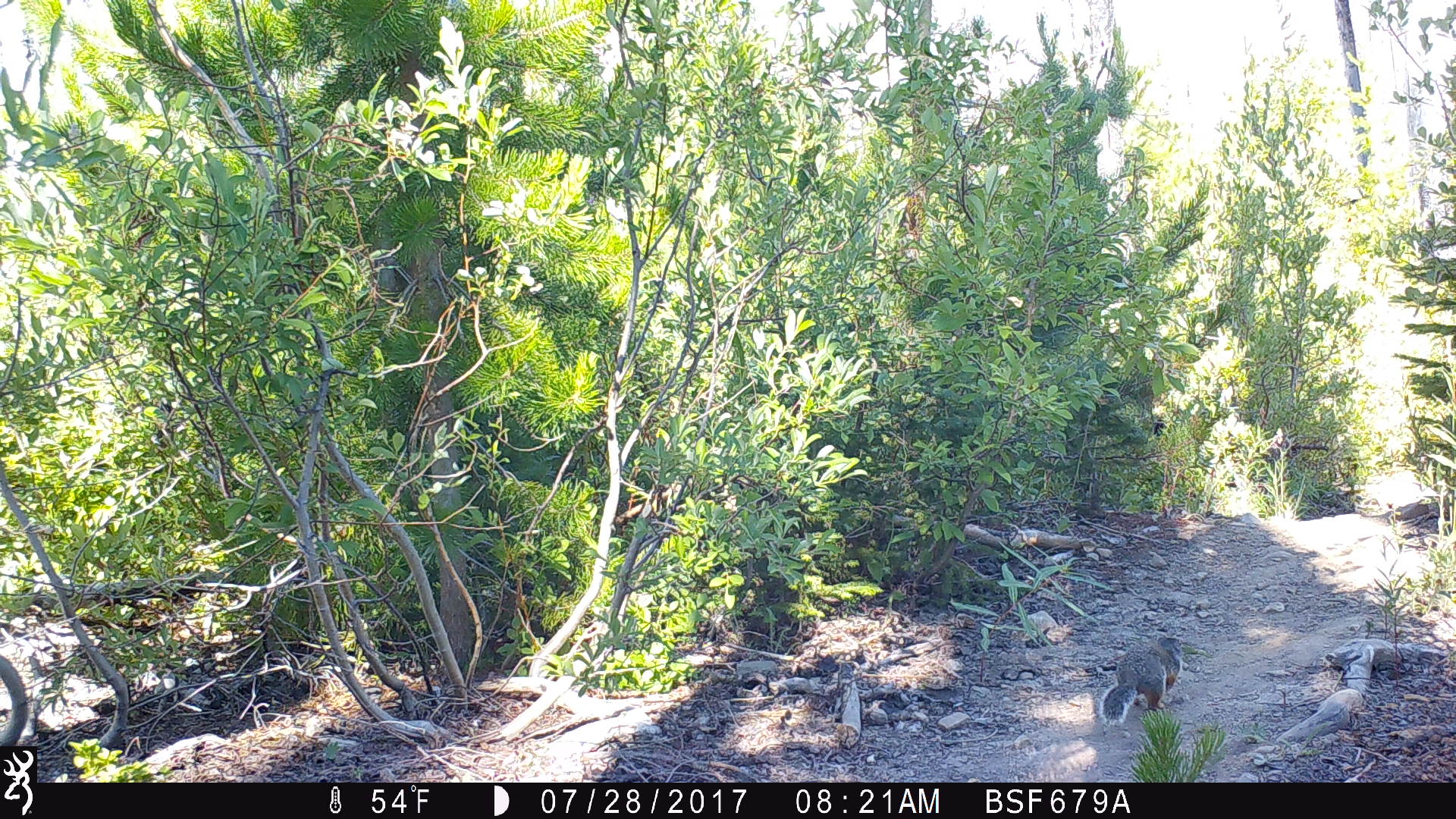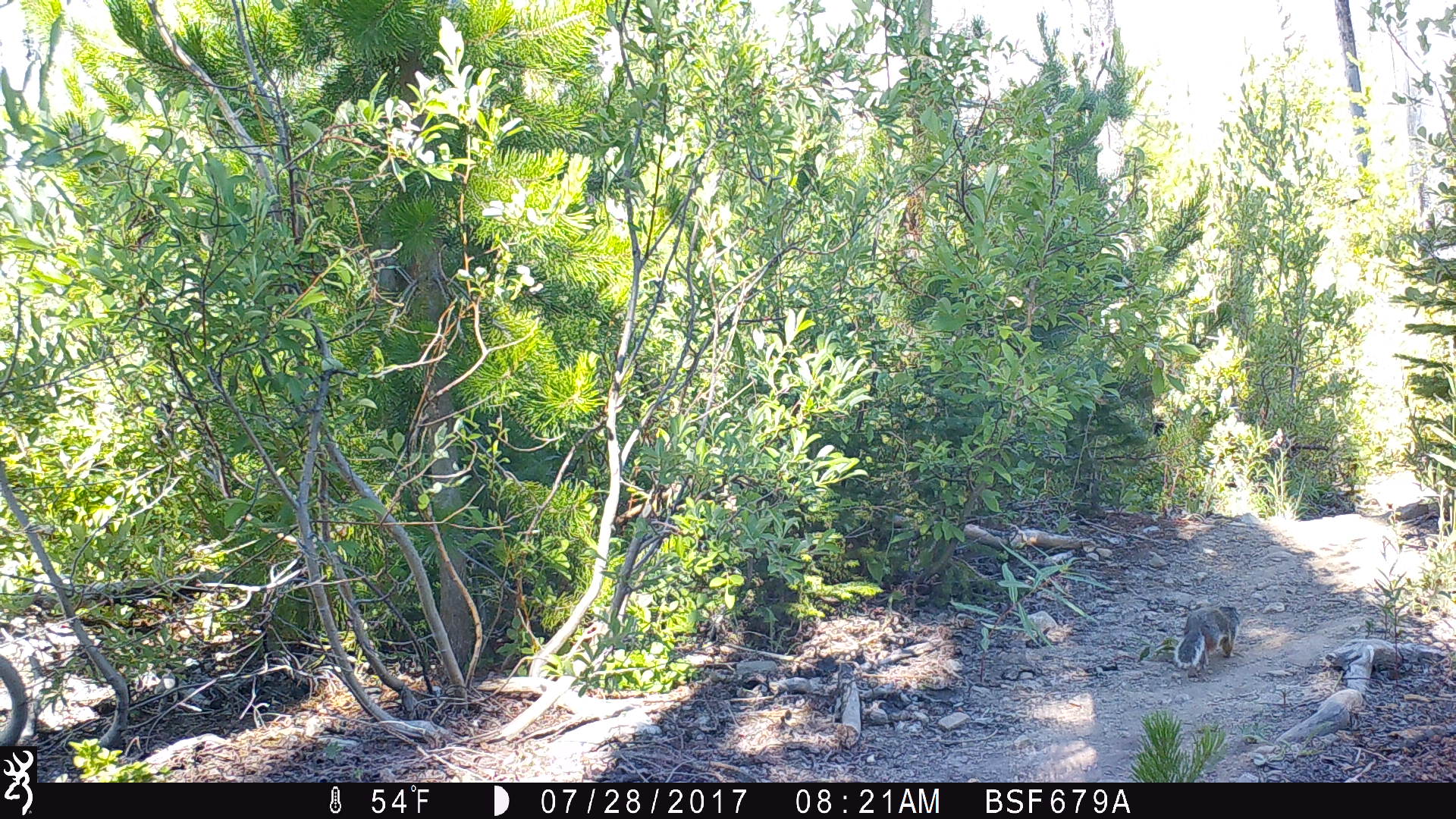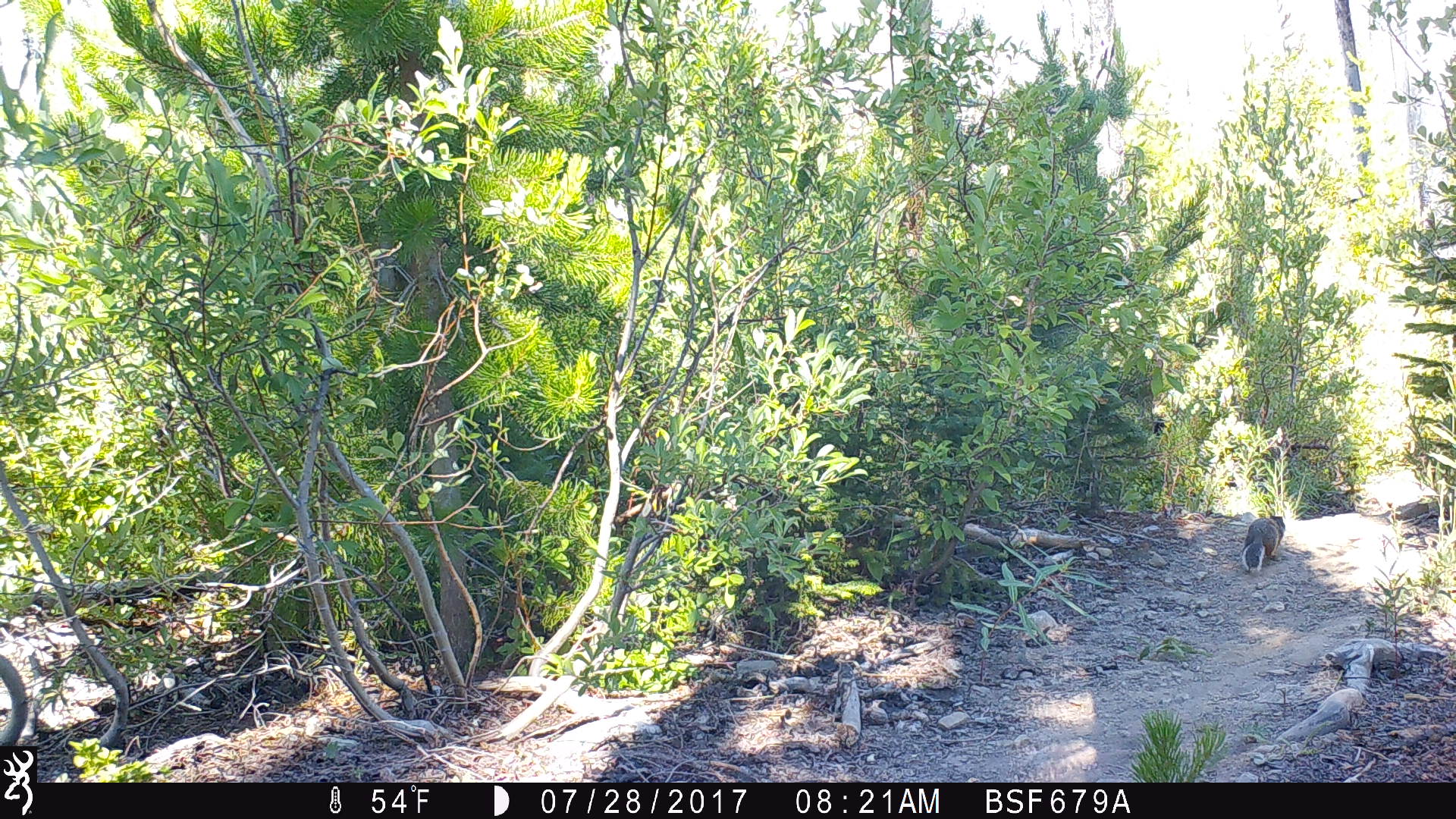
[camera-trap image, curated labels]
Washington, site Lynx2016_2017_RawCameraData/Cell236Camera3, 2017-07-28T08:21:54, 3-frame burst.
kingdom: Animalia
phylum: Chordata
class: Mammalia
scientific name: Mammalia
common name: small mammal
Small mammal (Mammalia). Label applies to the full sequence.